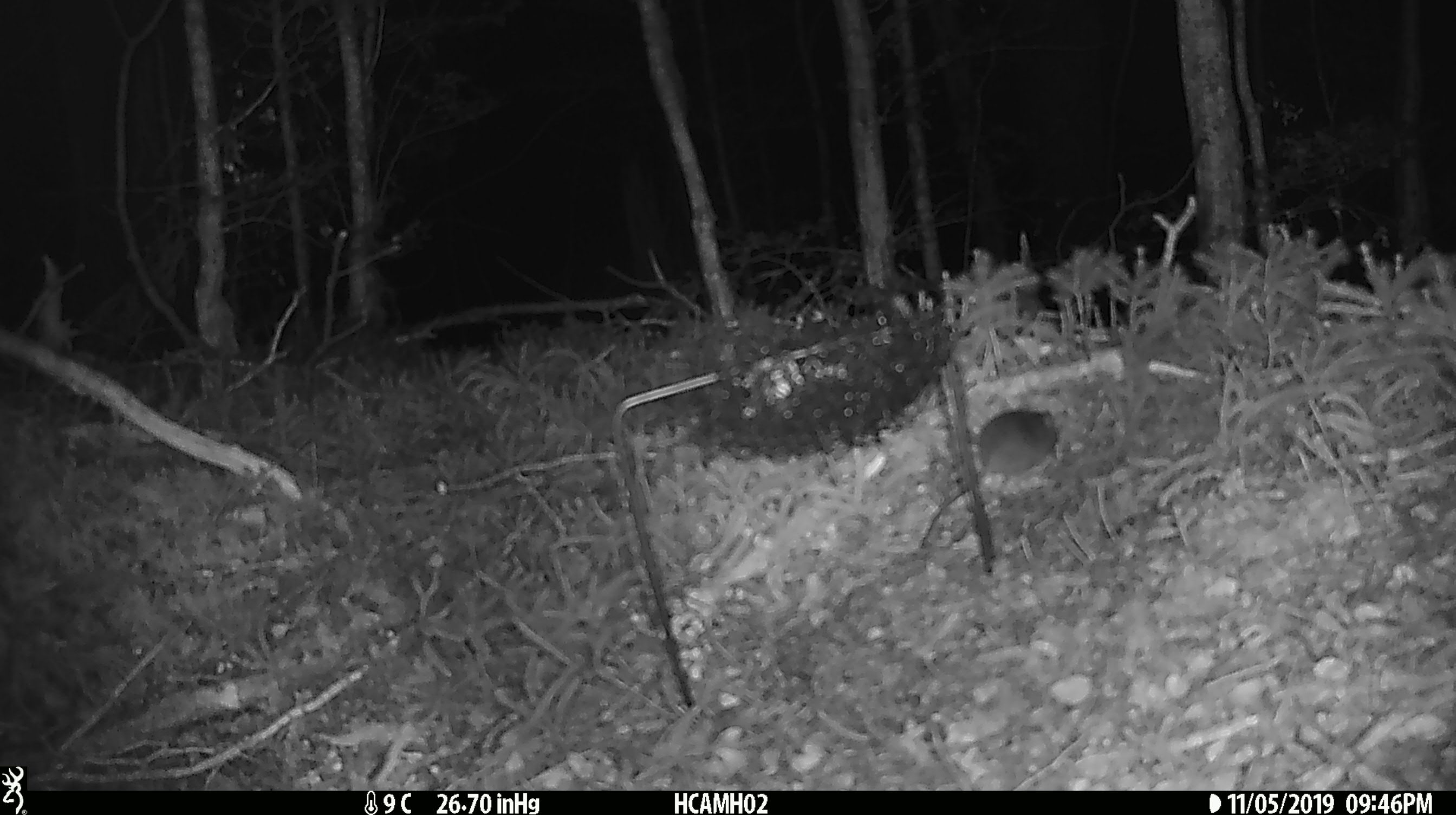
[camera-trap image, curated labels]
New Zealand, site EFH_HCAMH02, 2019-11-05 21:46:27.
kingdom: Animalia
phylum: Chordata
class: Mammalia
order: Rodentia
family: Muridae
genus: Mus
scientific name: Mus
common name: mouse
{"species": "mouse (Mus)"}